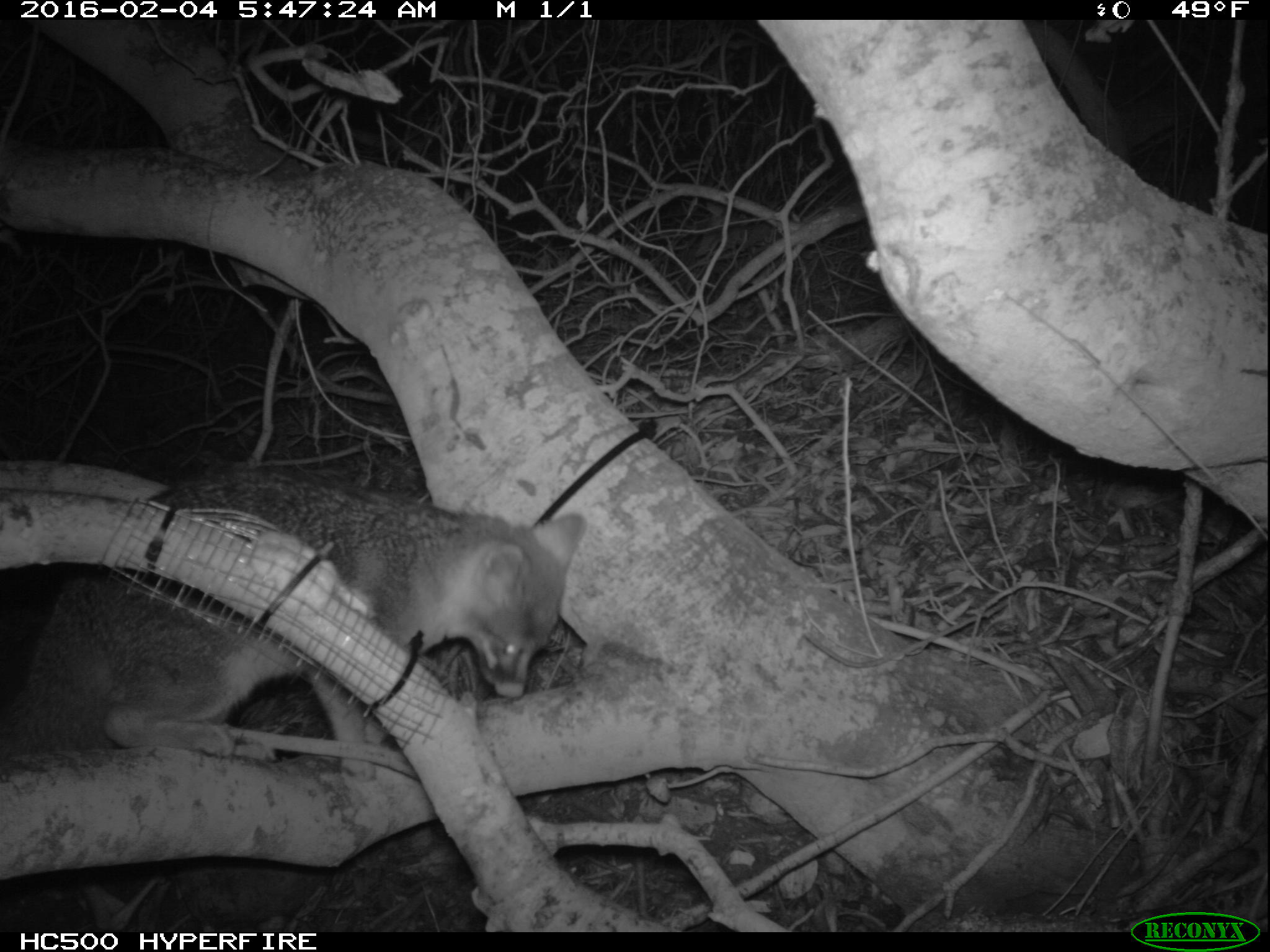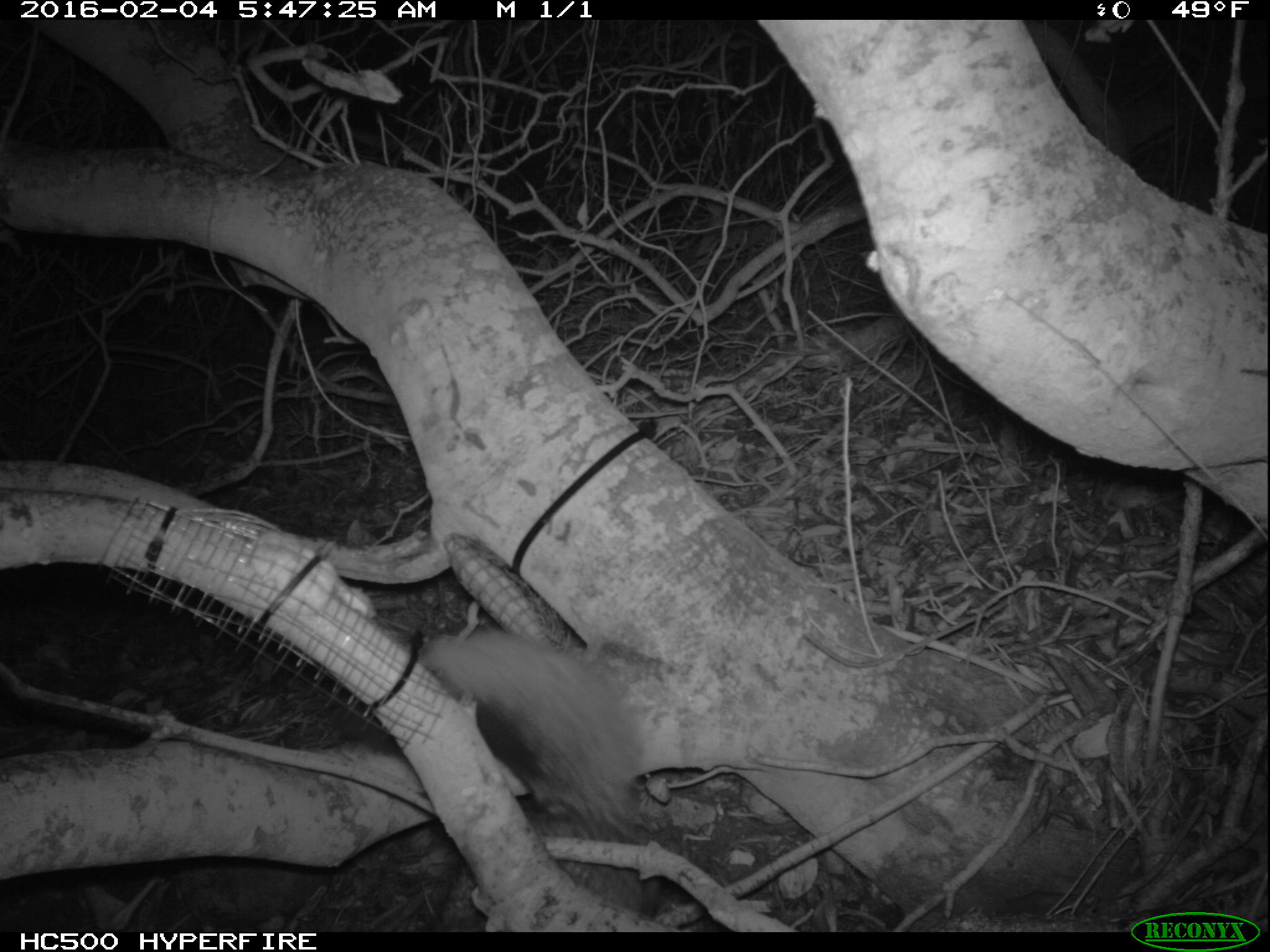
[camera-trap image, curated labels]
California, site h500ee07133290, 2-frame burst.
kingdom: Animalia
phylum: Chordata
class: Mammalia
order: Carnivora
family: Canidae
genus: Urocyon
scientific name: Urocyon littoralis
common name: island fox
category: fox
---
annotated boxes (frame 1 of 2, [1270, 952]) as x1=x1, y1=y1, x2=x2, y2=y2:
fox: x1=1, y1=459, x2=584, y2=761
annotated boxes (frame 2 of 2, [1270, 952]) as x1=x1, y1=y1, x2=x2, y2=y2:
fox: x1=339, y1=633, x2=650, y2=848